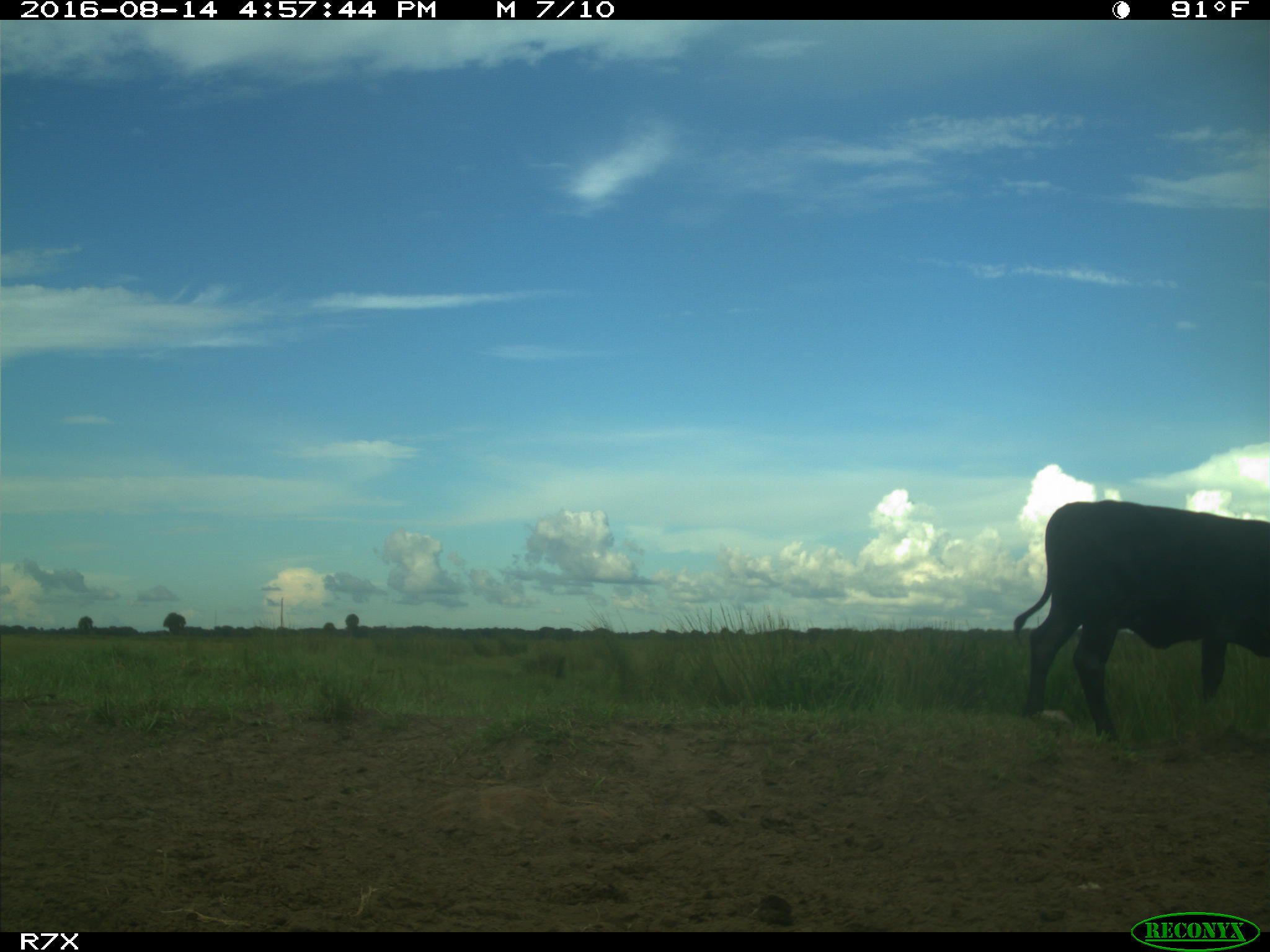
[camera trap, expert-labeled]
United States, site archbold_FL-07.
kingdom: Animalia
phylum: Chordata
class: Mammalia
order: Artiodactyla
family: Bovidae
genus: Bos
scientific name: Bos taurus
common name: domestic cow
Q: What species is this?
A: Bos taurus (domestic cow).